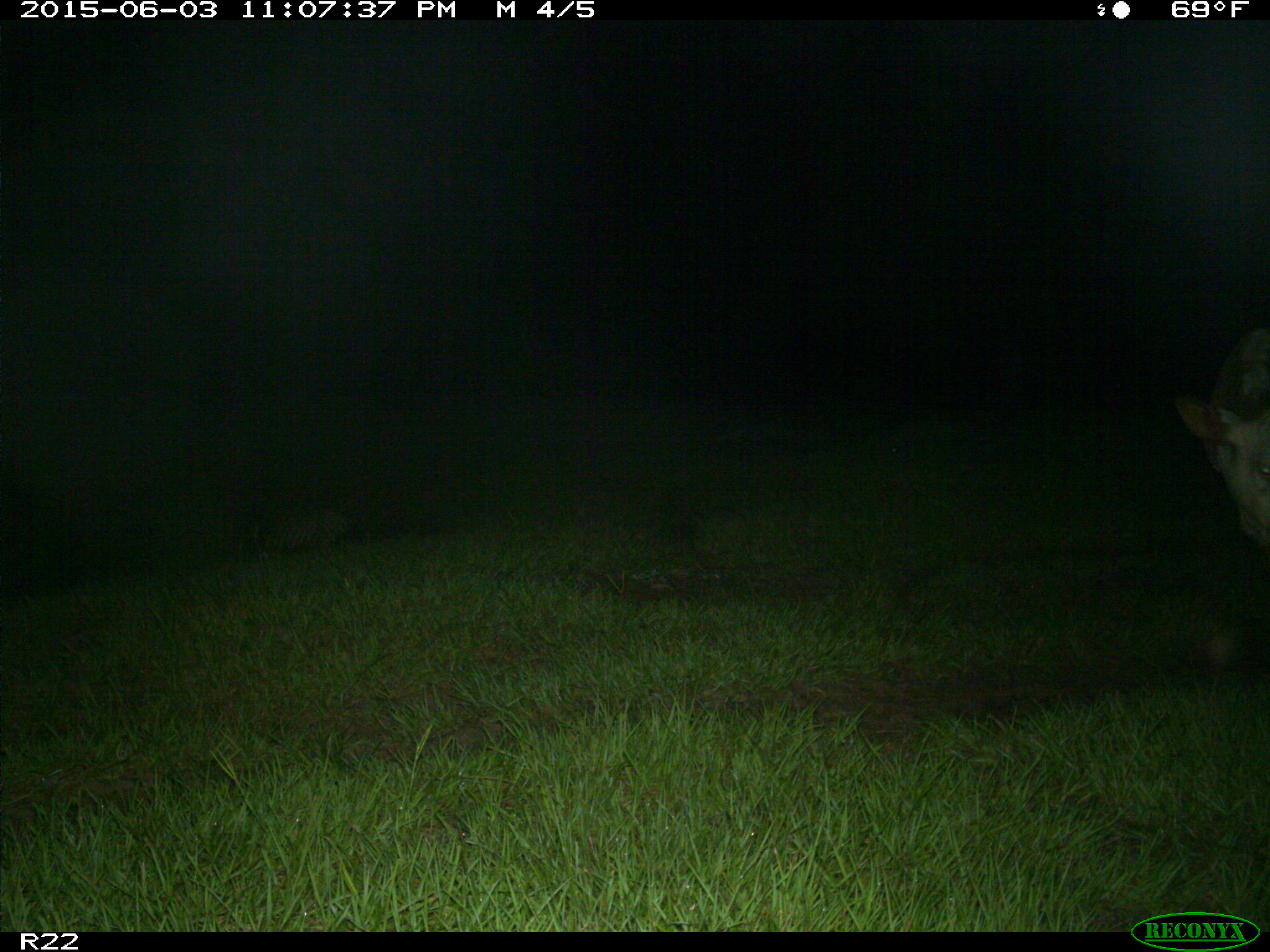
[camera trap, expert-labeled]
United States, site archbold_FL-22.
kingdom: Animalia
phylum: Chordata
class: Mammalia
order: Artiodactyla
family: Suidae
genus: Sus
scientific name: Sus scrofa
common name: wild boar